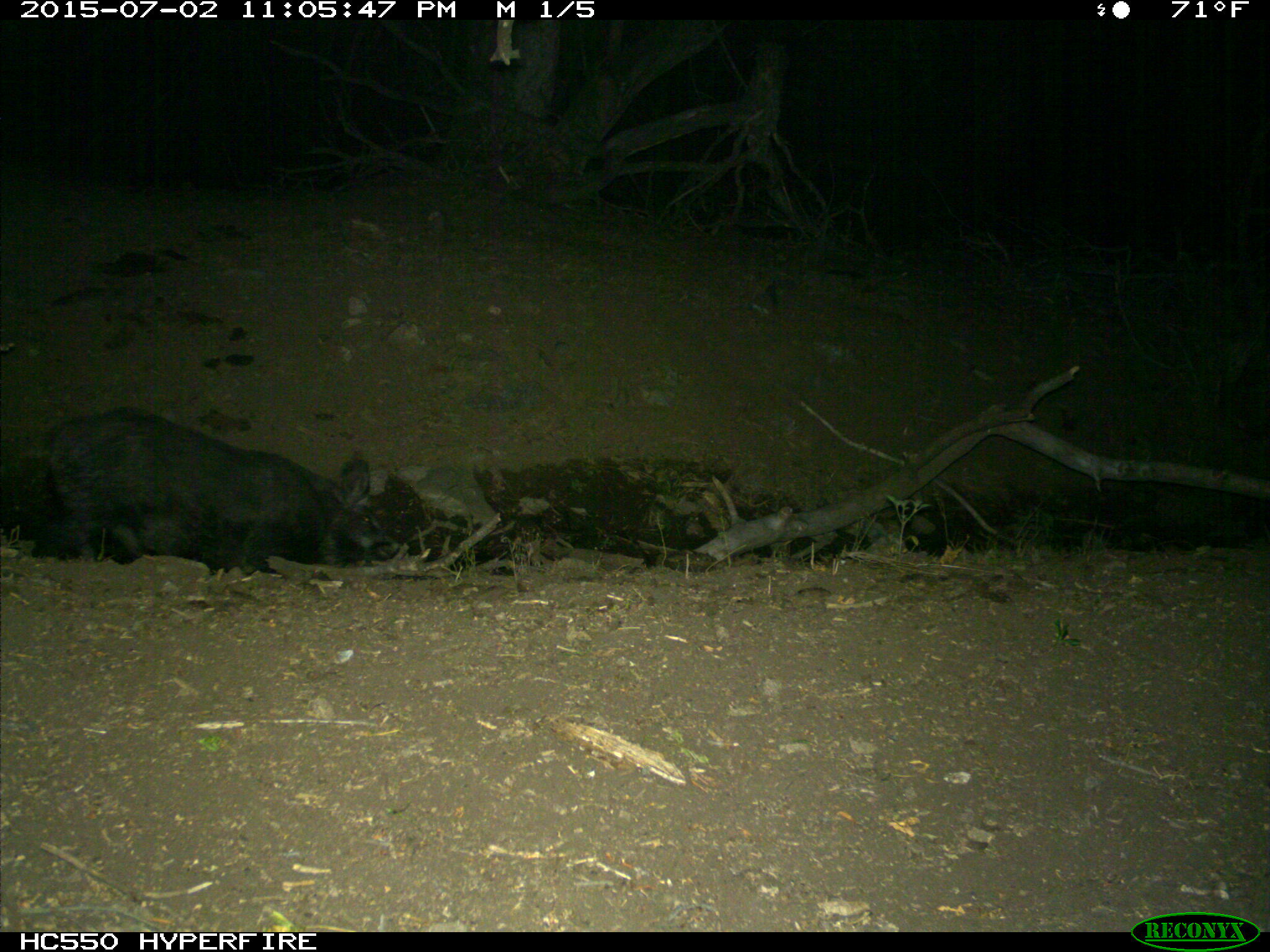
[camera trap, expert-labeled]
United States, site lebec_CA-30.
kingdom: Animalia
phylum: Chordata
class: Mammalia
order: Artiodactyla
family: Suidae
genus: Sus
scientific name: Sus scrofa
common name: wild boar